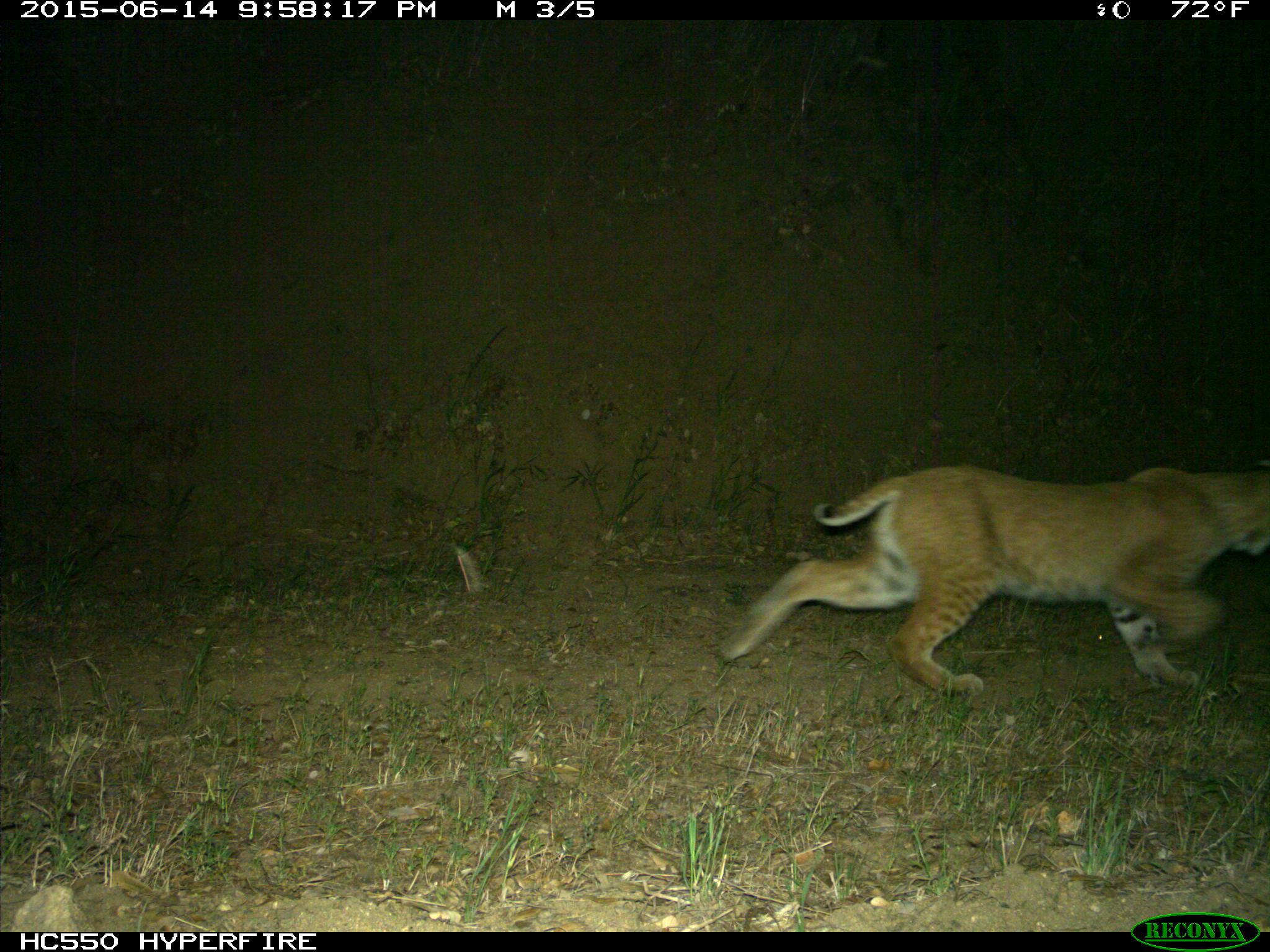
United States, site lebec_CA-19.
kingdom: Animalia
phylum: Chordata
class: Mammalia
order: Carnivora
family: Felidae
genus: Lynx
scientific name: Lynx rufus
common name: bobcat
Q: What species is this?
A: Lynx rufus (bobcat).